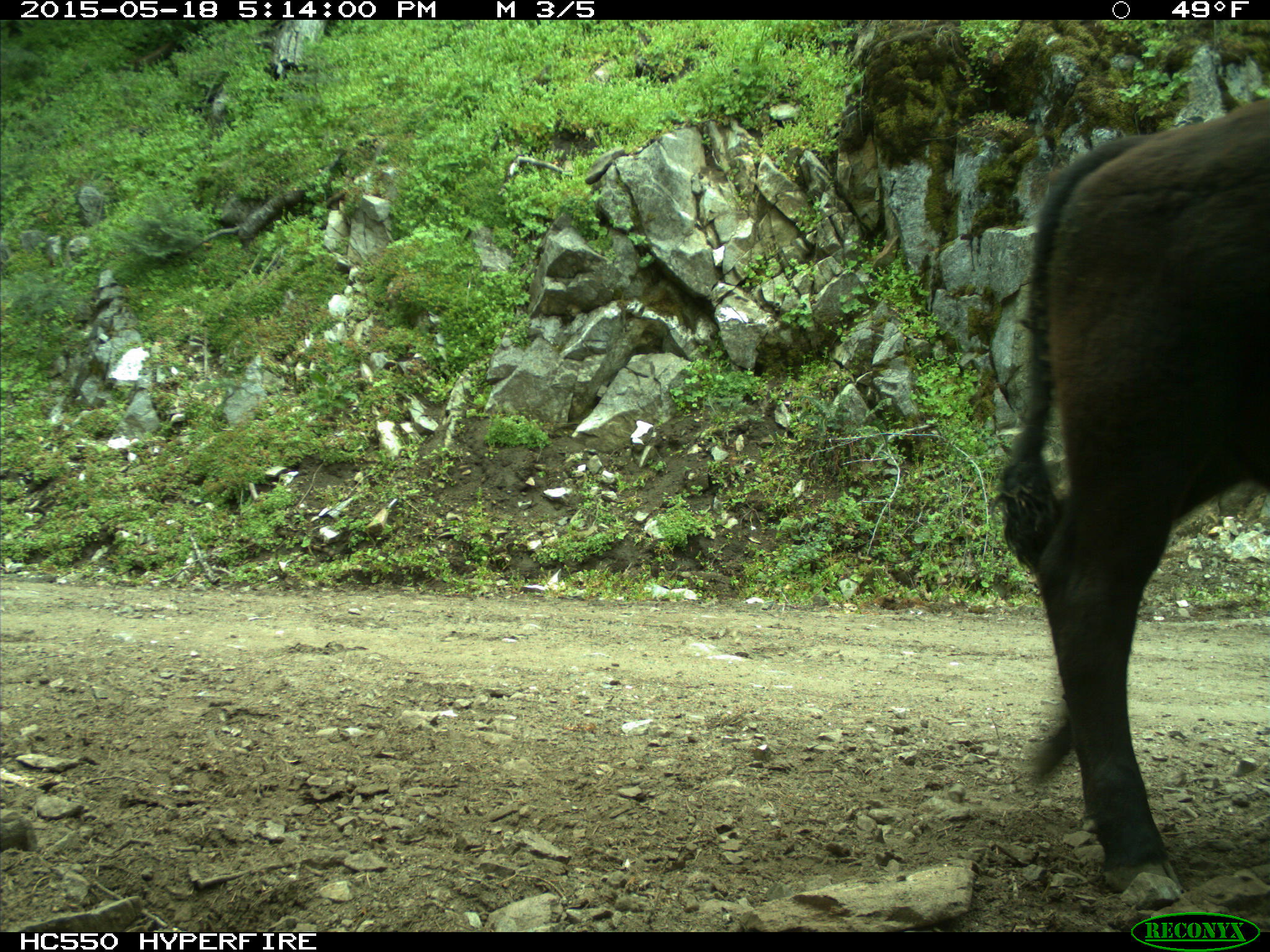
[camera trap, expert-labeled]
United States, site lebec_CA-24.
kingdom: Animalia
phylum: Chordata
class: Mammalia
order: Artiodactyla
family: Bovidae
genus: Bos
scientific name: Bos taurus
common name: domestic cow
Bos taurus (domestic cow).